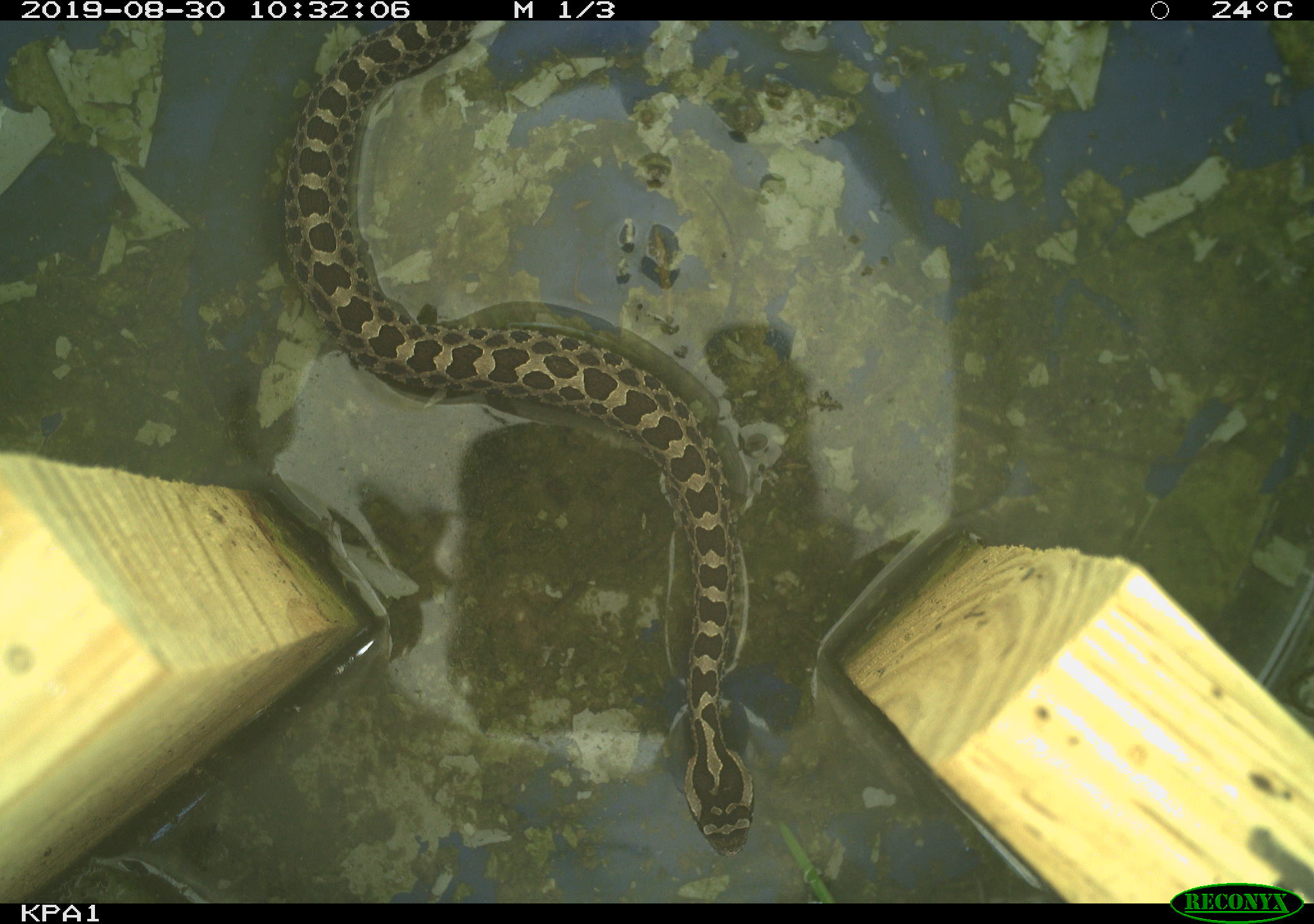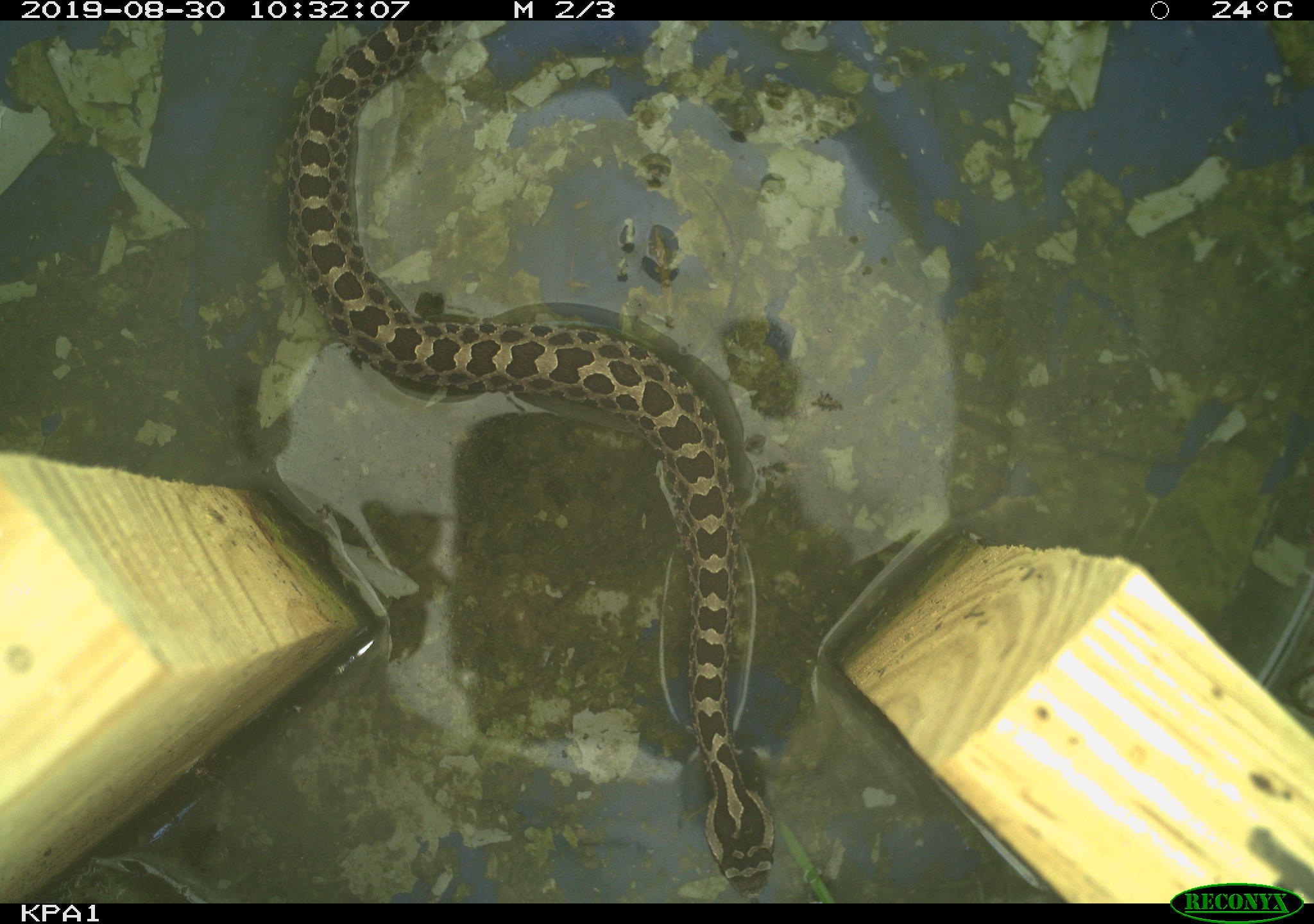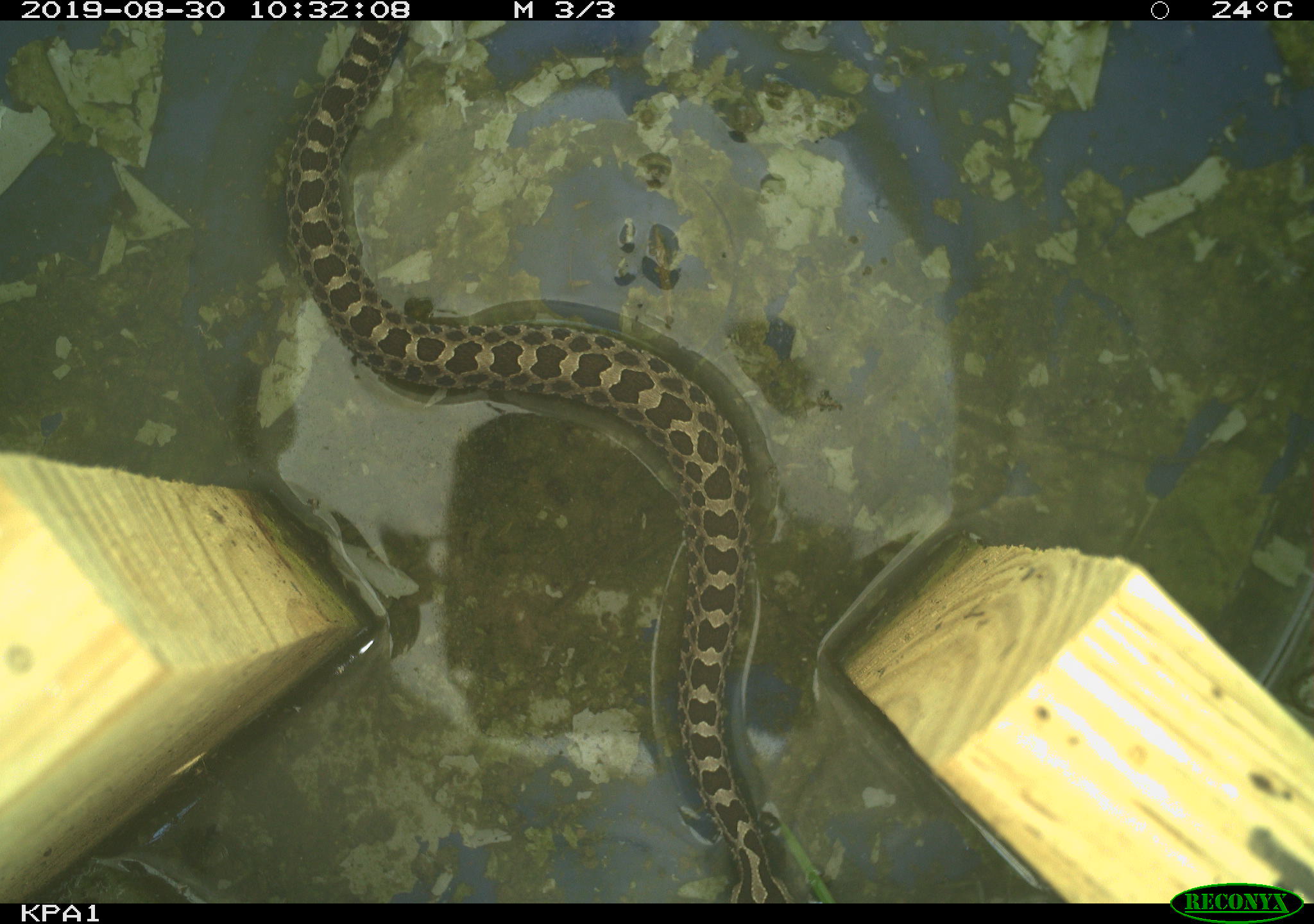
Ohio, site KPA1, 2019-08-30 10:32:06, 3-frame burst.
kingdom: Animalia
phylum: Chordata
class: Reptilia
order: Squamata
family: Viperidae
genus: Sistrurus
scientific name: Sistrurus catenatus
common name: eastern massasauga